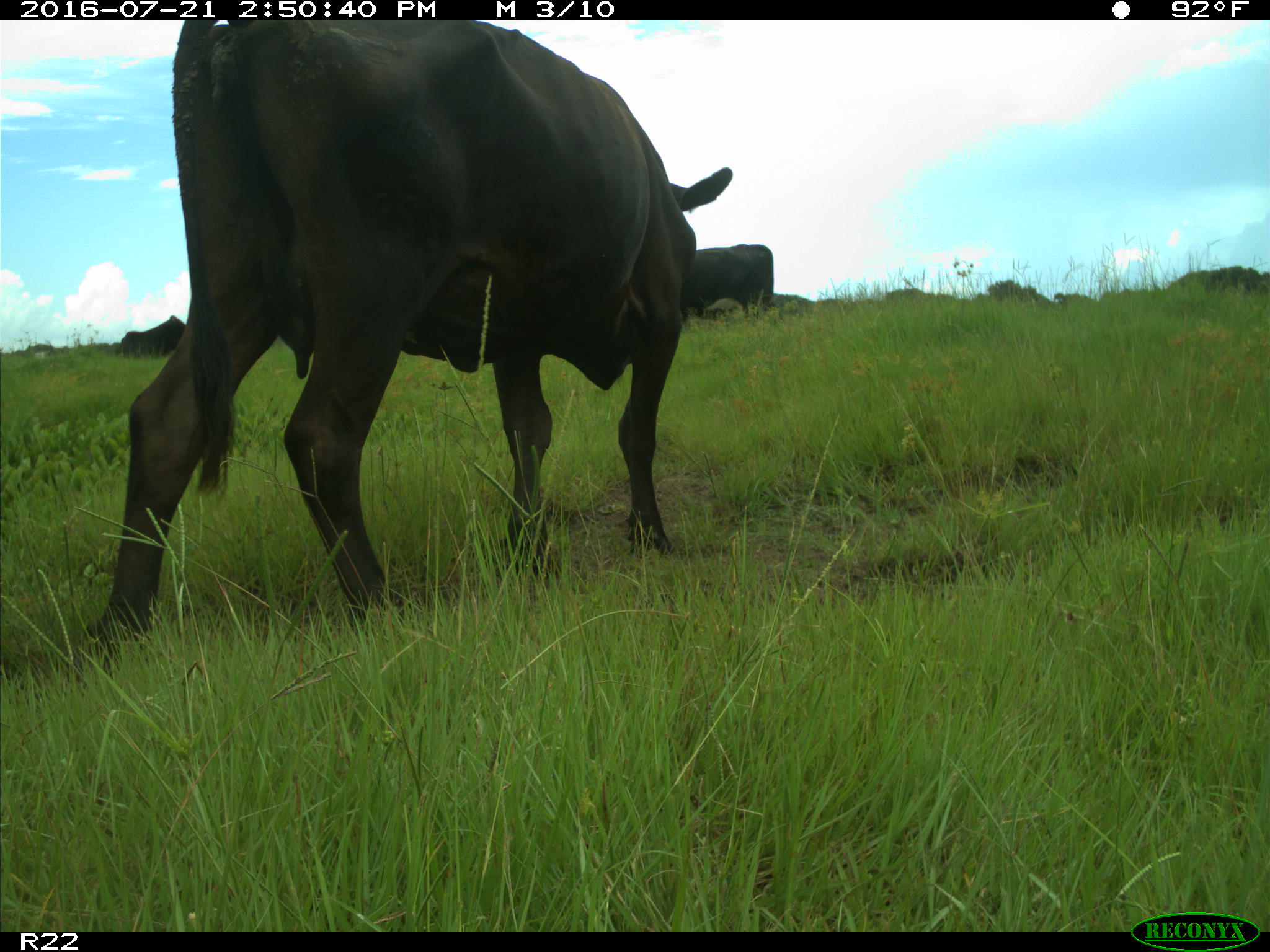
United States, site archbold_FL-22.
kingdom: Animalia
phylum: Chordata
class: Mammalia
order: Artiodactyla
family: Bovidae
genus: Bos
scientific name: Bos taurus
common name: domestic cow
Bos taurus (domestic cow).